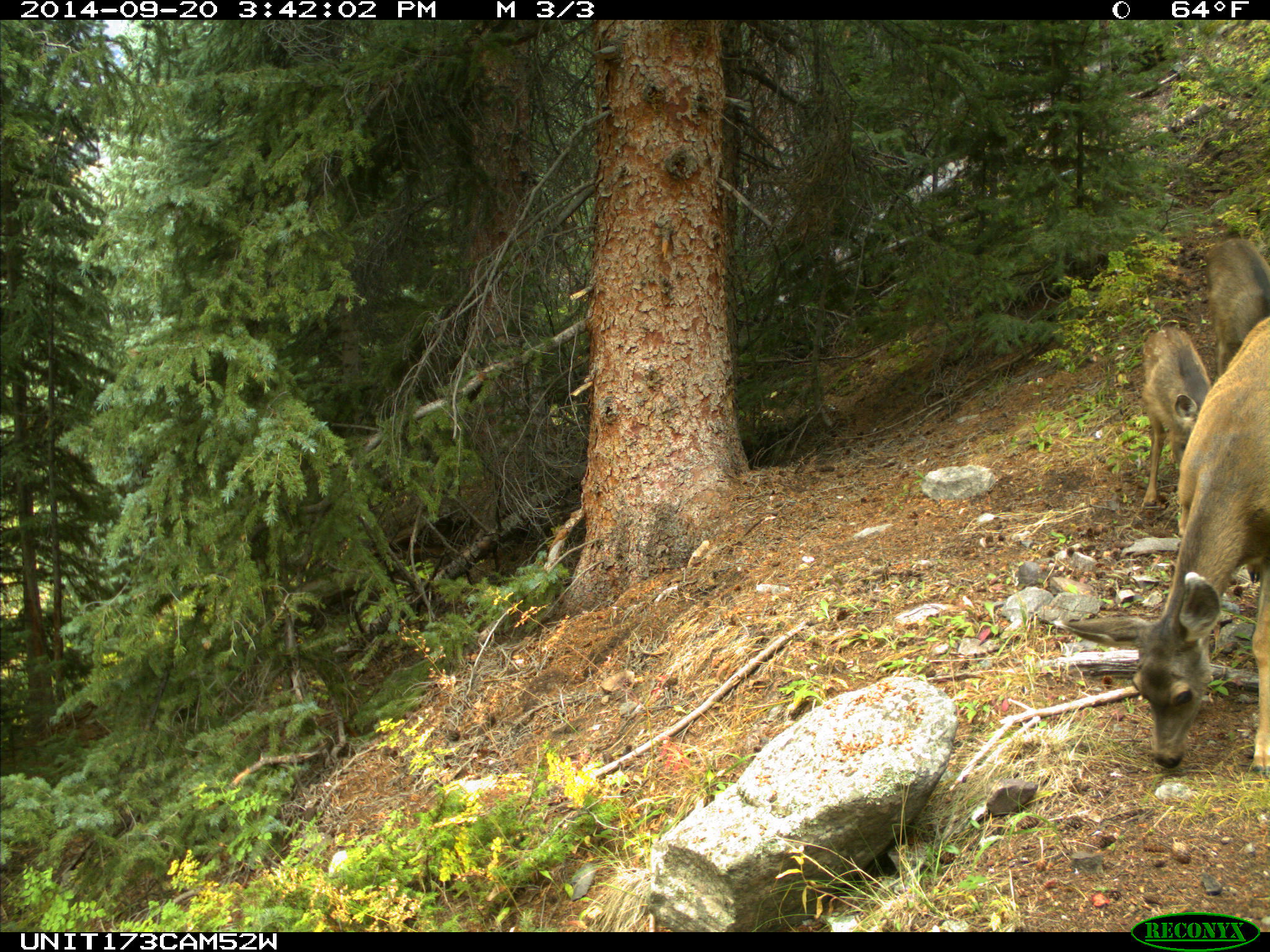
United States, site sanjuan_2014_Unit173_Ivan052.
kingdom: Animalia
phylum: Chordata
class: Mammalia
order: Artiodactyla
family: Cervidae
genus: Odocoileus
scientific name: Odocoileus hemionus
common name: mule deer